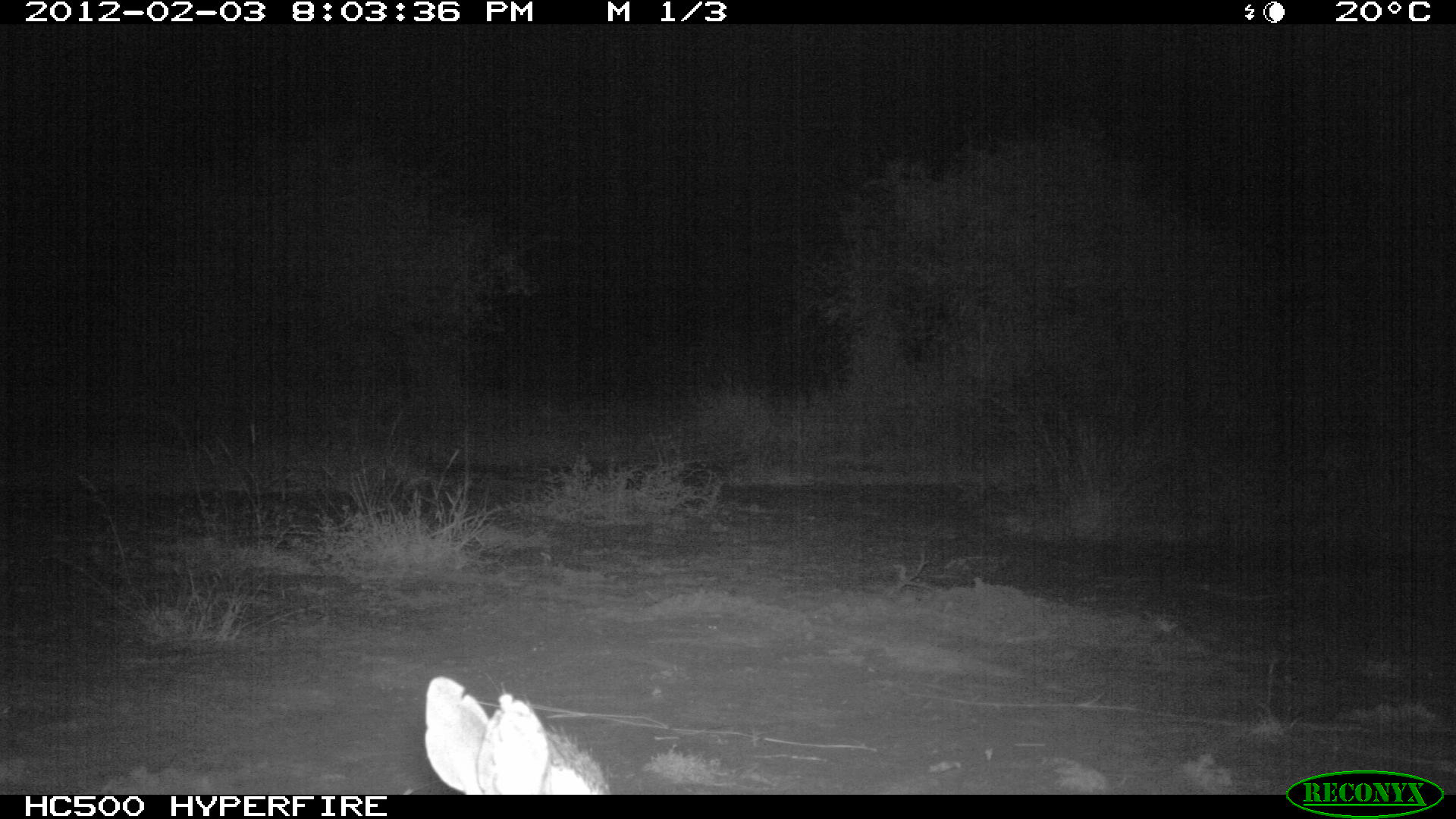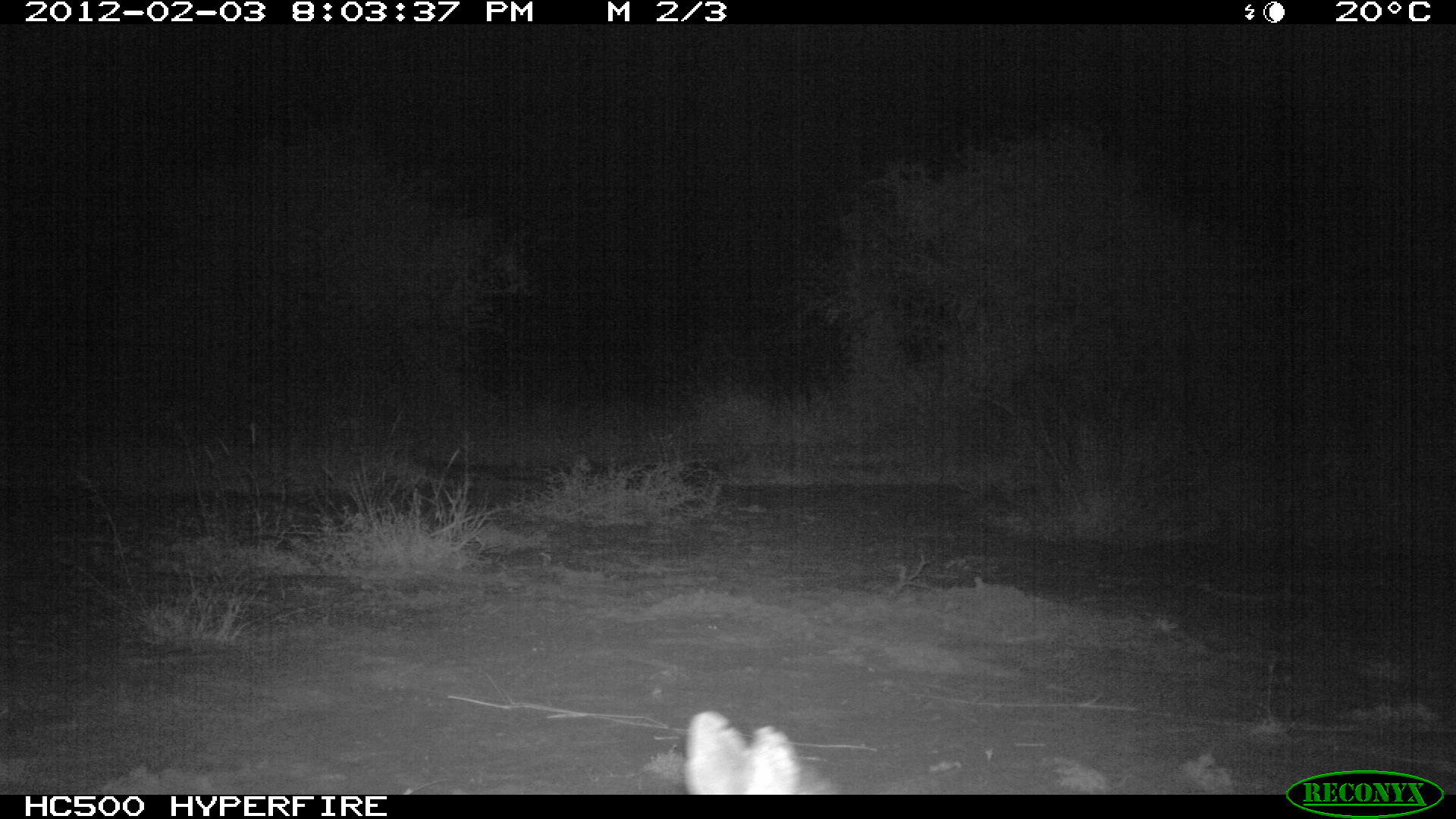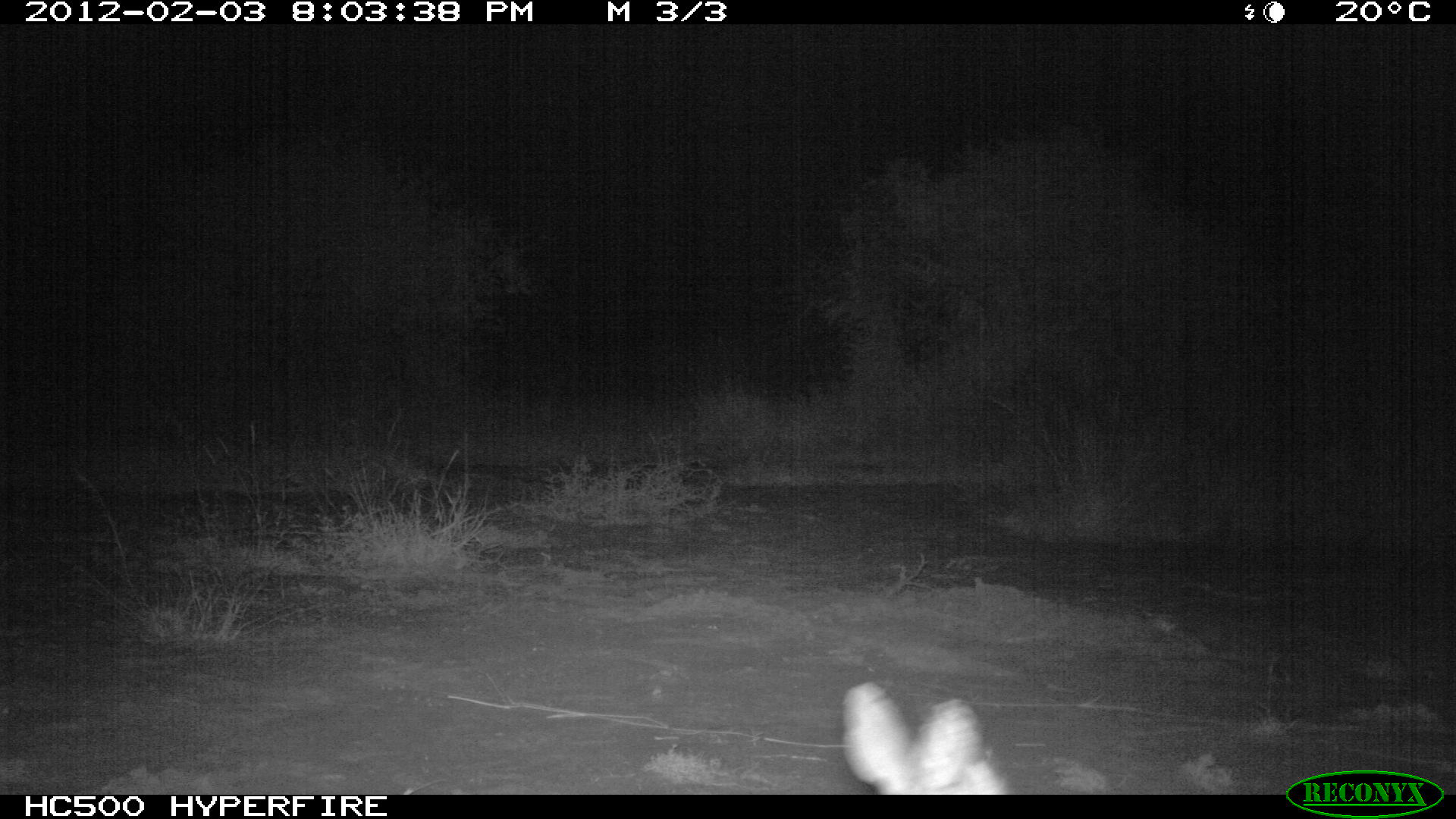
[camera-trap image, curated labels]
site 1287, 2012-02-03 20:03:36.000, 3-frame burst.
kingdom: Animalia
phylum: Chordata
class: Mammalia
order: Artiodactyla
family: Bovidae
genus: Madoqua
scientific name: Madoqua guentheri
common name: günther's dik-dik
Madoqua guentheri (günther's dik-dik), count 1.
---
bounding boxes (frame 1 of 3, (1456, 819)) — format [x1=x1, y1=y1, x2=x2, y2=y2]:
madoqua guentheri: [x1=422, y1=673, x2=613, y2=794]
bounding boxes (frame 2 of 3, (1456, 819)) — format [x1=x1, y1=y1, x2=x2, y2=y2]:
madoqua guentheri: [x1=680, y1=707, x2=800, y2=795]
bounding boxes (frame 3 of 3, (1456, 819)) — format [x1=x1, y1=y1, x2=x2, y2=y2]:
madoqua guentheri: [x1=839, y1=680, x2=1010, y2=795]